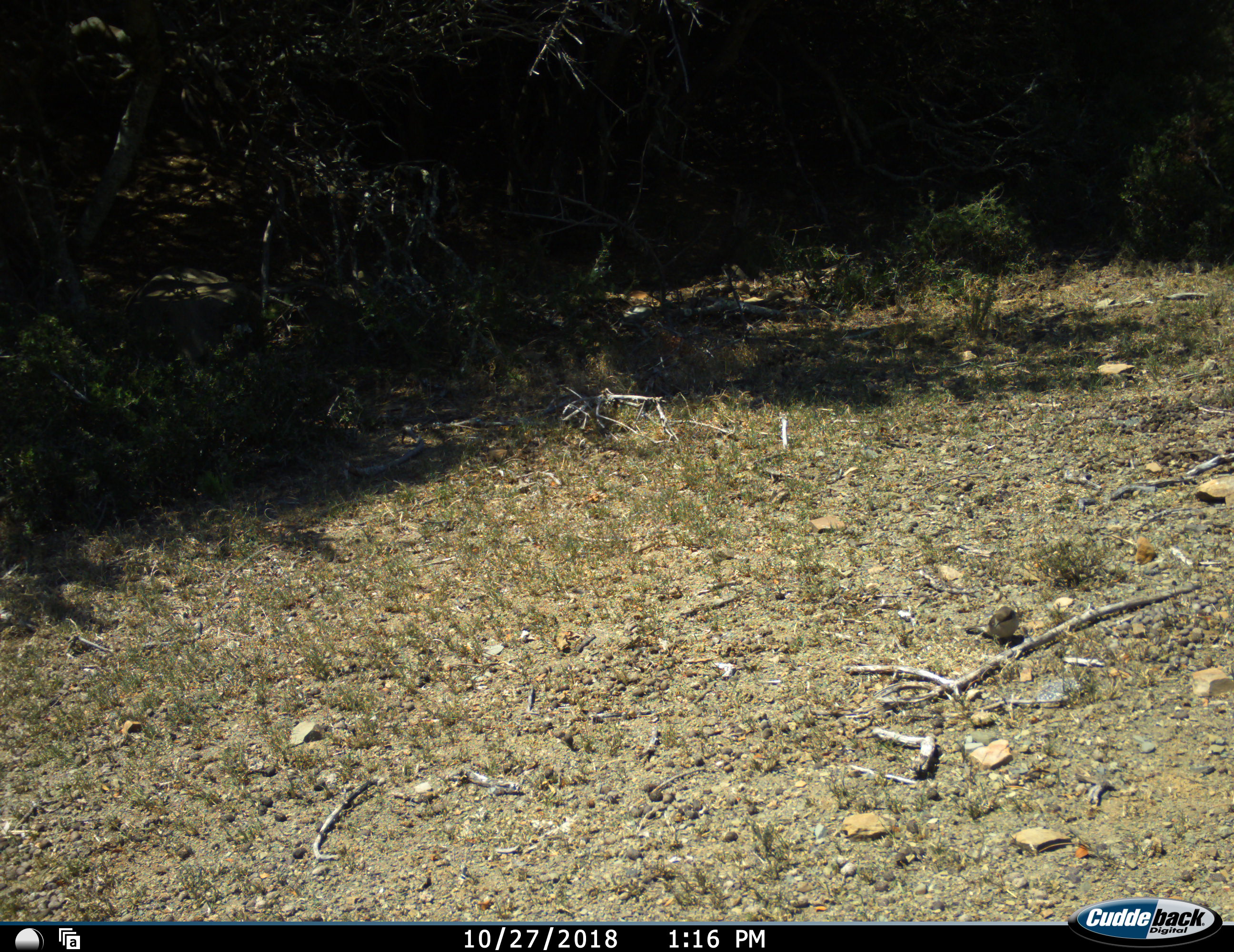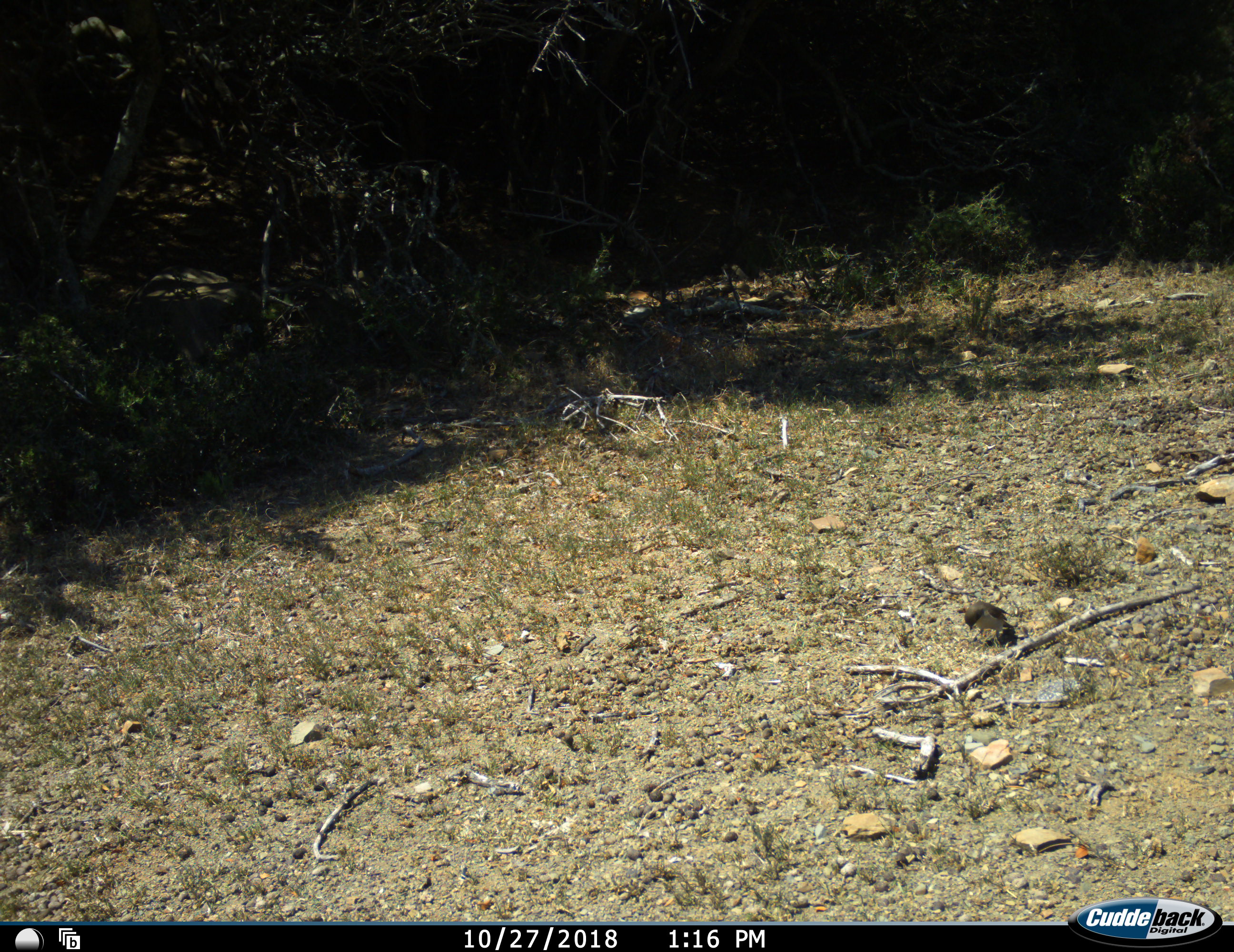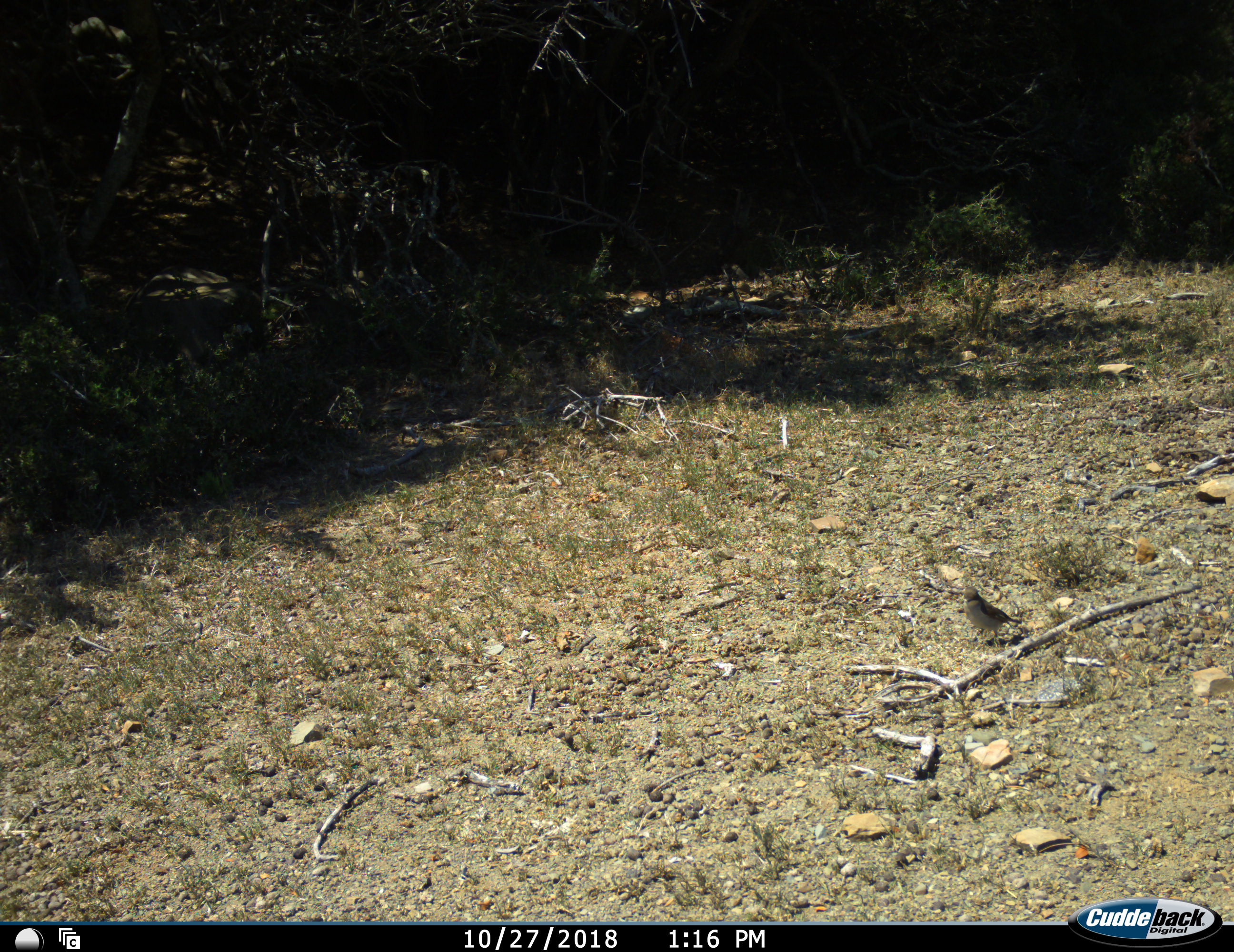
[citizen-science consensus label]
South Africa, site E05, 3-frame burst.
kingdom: Animalia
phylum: Chordata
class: Aves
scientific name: Aves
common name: bird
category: birdother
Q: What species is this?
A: Birdother (bird) (Aves).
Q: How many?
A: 1.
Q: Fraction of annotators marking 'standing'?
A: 30%.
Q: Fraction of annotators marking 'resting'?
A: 10%.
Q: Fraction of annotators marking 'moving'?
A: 60%.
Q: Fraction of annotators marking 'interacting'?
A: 0%.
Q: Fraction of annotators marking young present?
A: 0%.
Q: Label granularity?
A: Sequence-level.